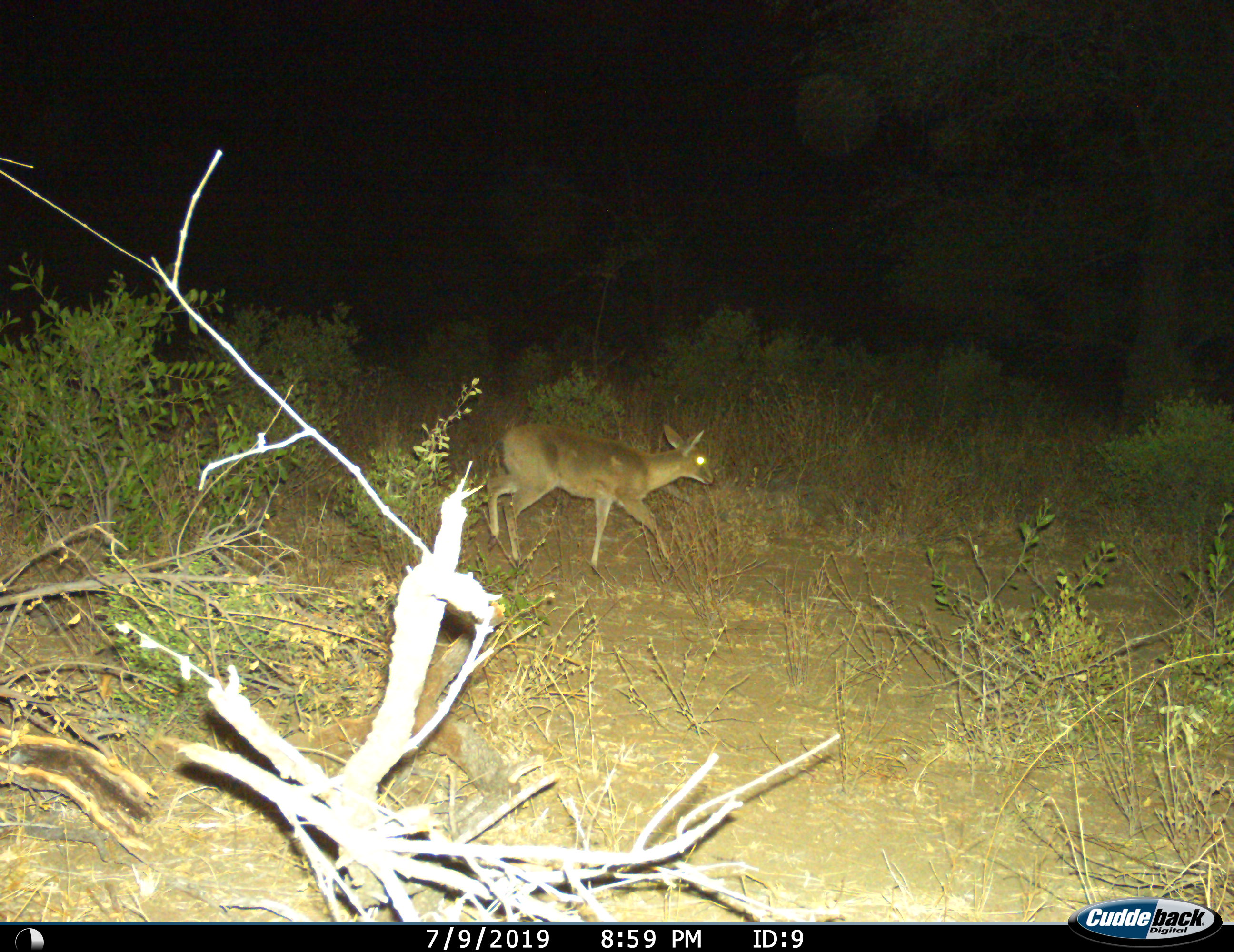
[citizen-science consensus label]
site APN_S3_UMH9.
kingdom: Animalia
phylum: Chordata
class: Mammalia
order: Artiodactyla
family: Bovidae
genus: Aepyceros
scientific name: Aepyceros melampus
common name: impala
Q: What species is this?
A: Impala (Aepyceros melampus).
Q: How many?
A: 1.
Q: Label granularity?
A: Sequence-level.